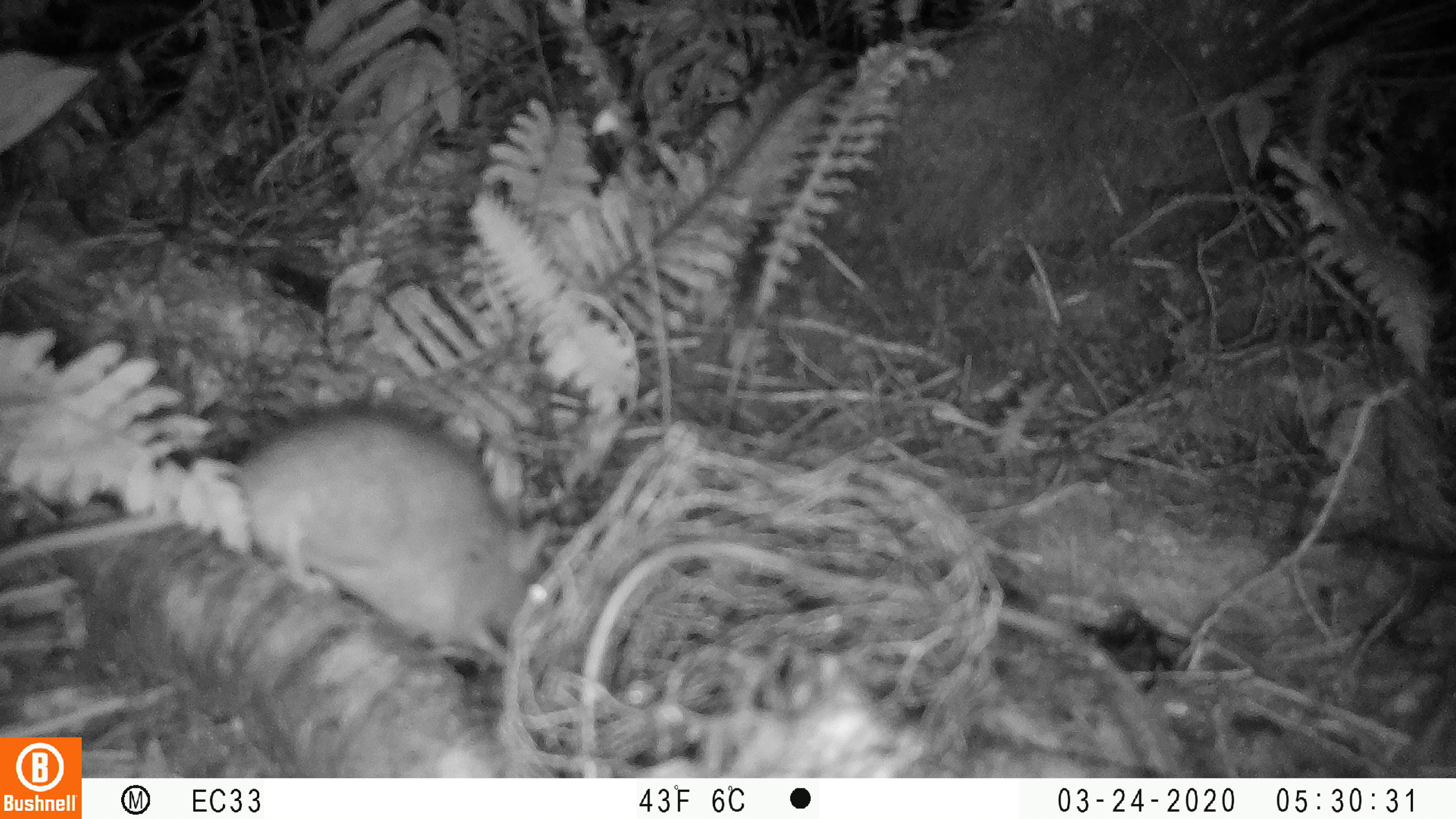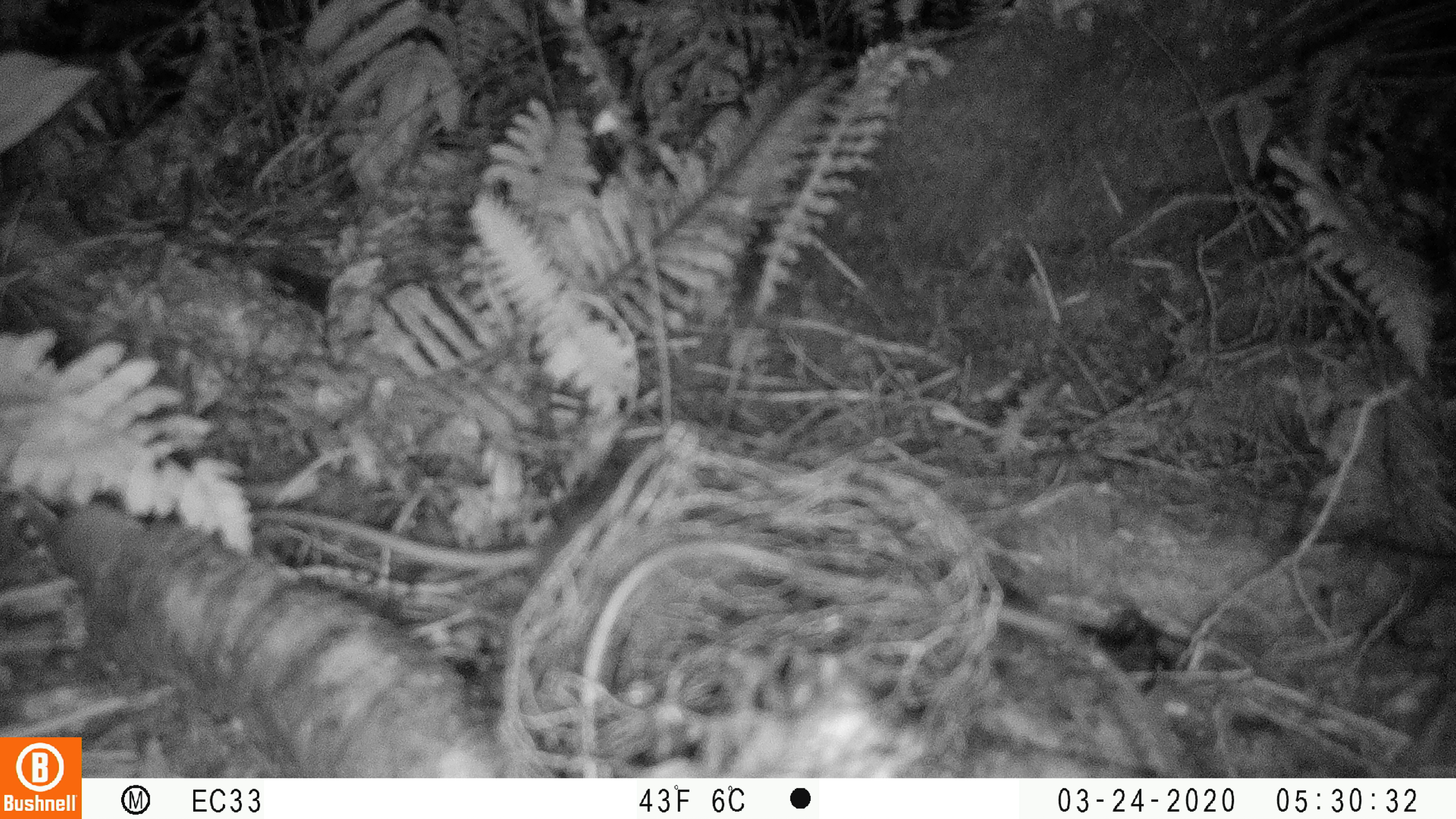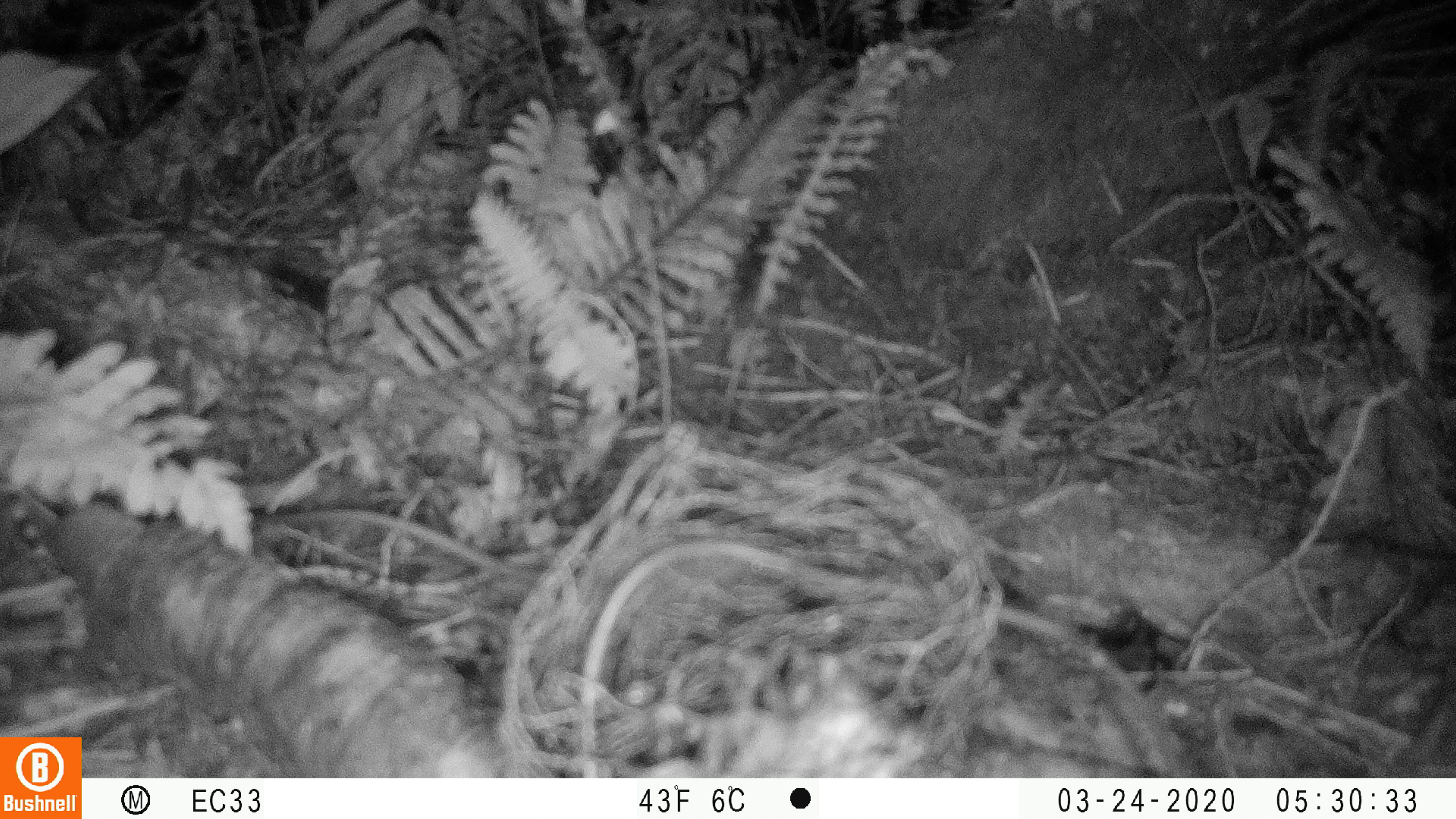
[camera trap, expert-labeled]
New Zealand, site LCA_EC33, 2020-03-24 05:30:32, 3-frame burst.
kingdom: Animalia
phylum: Chordata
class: Mammalia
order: Rodentia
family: Muridae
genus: Rattus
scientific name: Rattus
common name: rat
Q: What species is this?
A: Rat (Rattus).